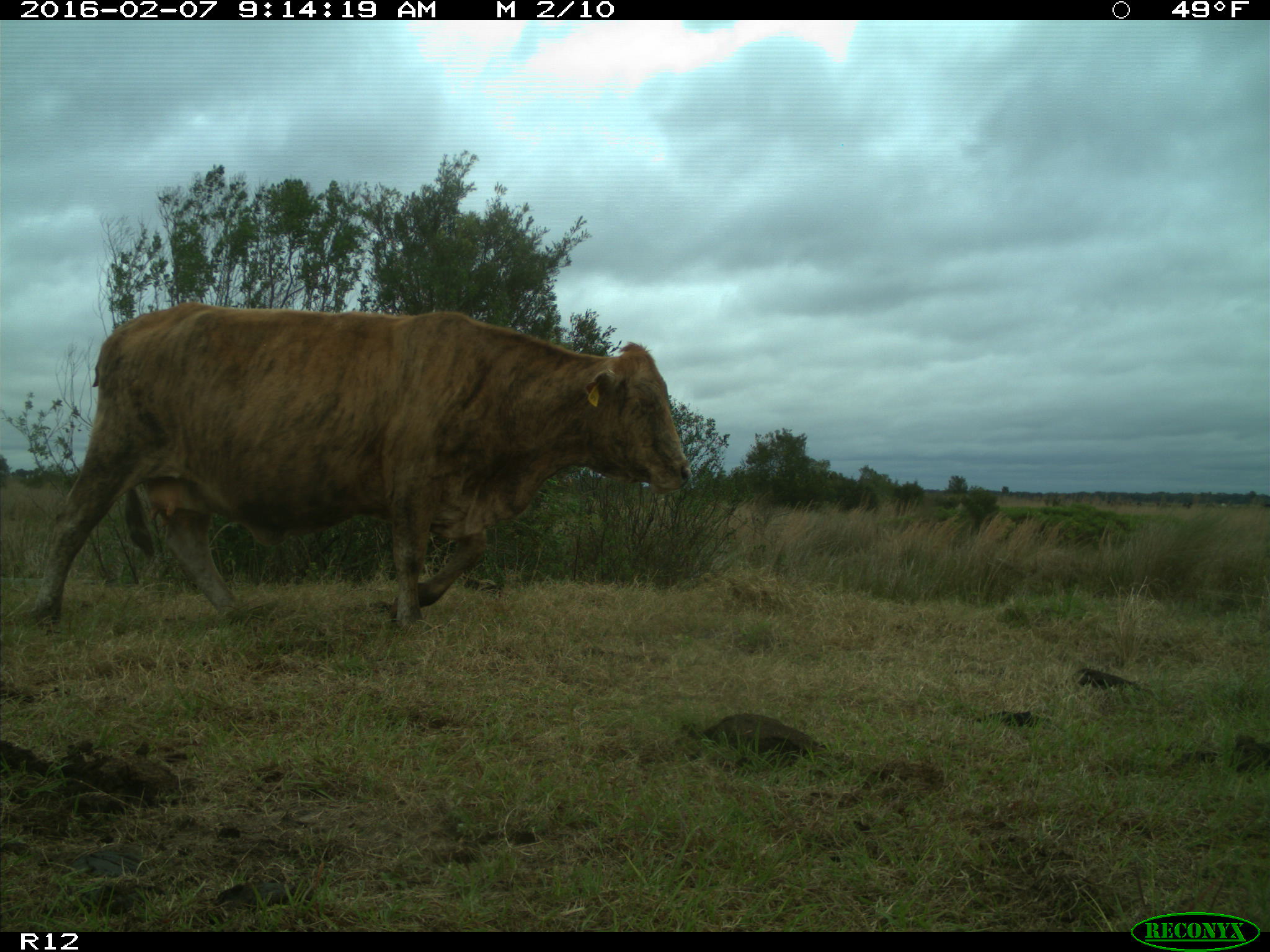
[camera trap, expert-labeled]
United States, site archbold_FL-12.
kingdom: Animalia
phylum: Chordata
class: Mammalia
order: Artiodactyla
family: Bovidae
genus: Bos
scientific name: Bos taurus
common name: domestic cow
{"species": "Bos taurus (domestic cow)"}